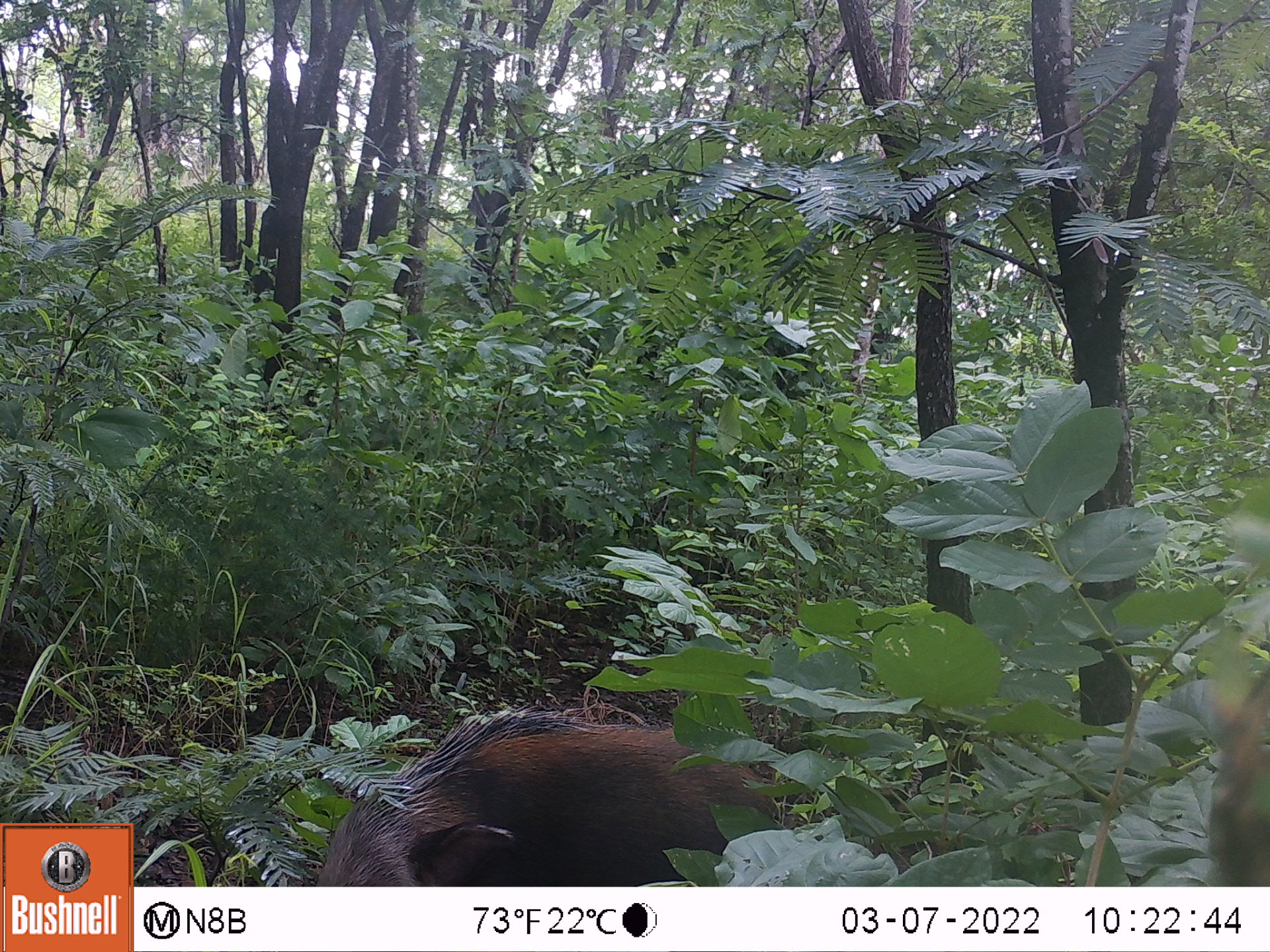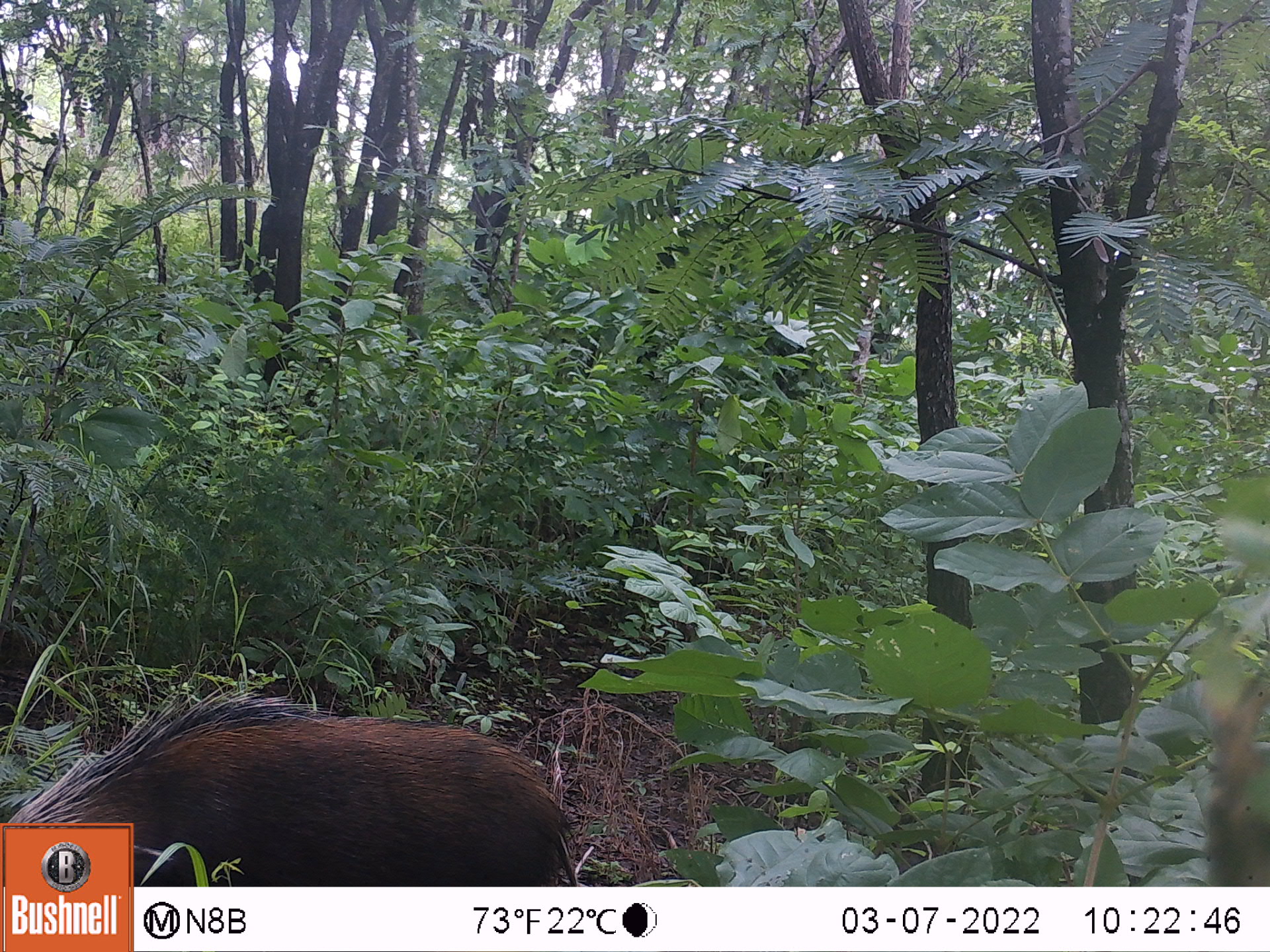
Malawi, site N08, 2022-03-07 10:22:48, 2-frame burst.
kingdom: Animalia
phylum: Chordata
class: Mammalia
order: Artiodactyla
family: Suidae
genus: Potamochoerus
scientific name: Potamochoerus larvatus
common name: bushpig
Bushpig (Potamochoerus larvatus), count 1.